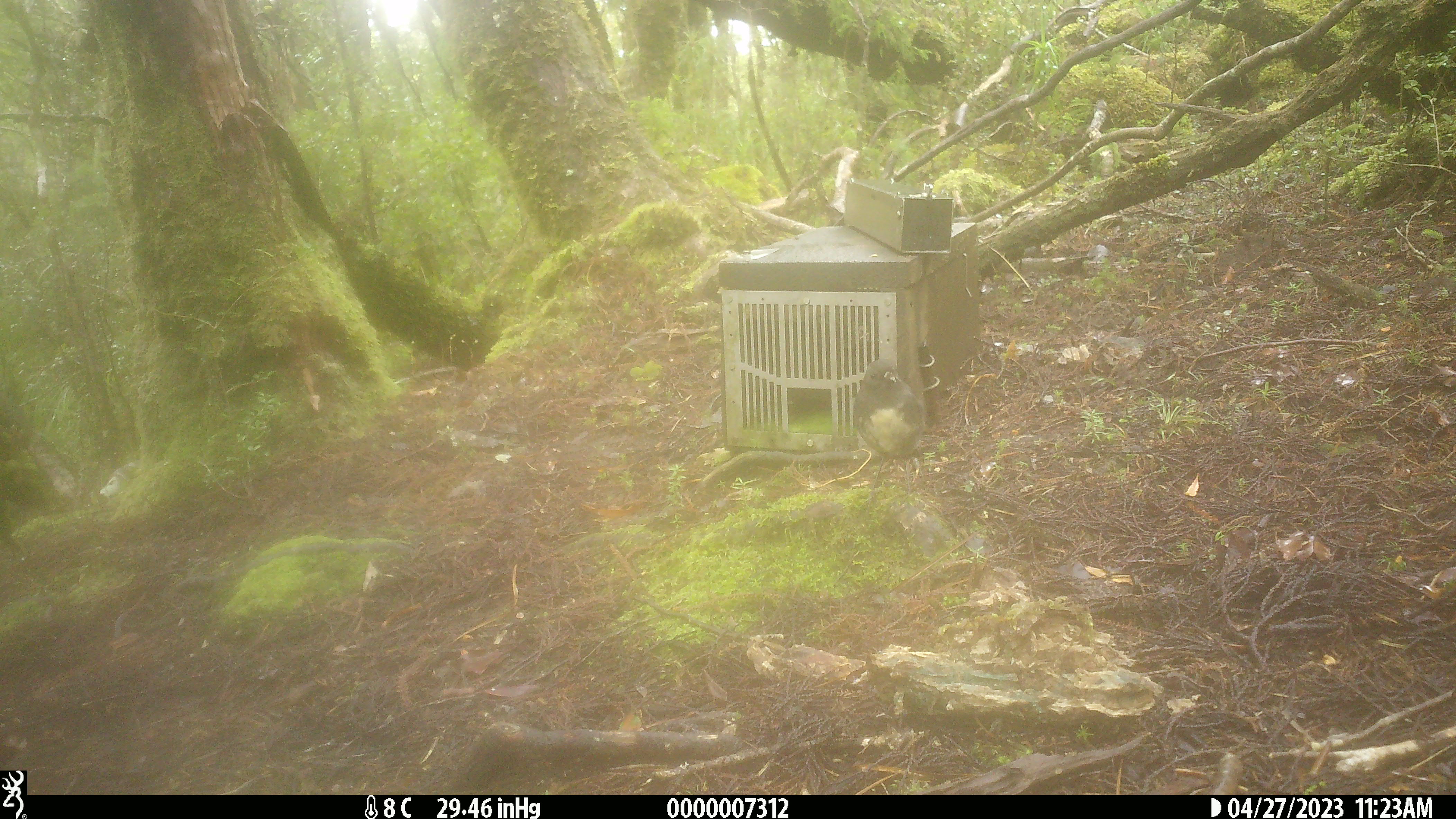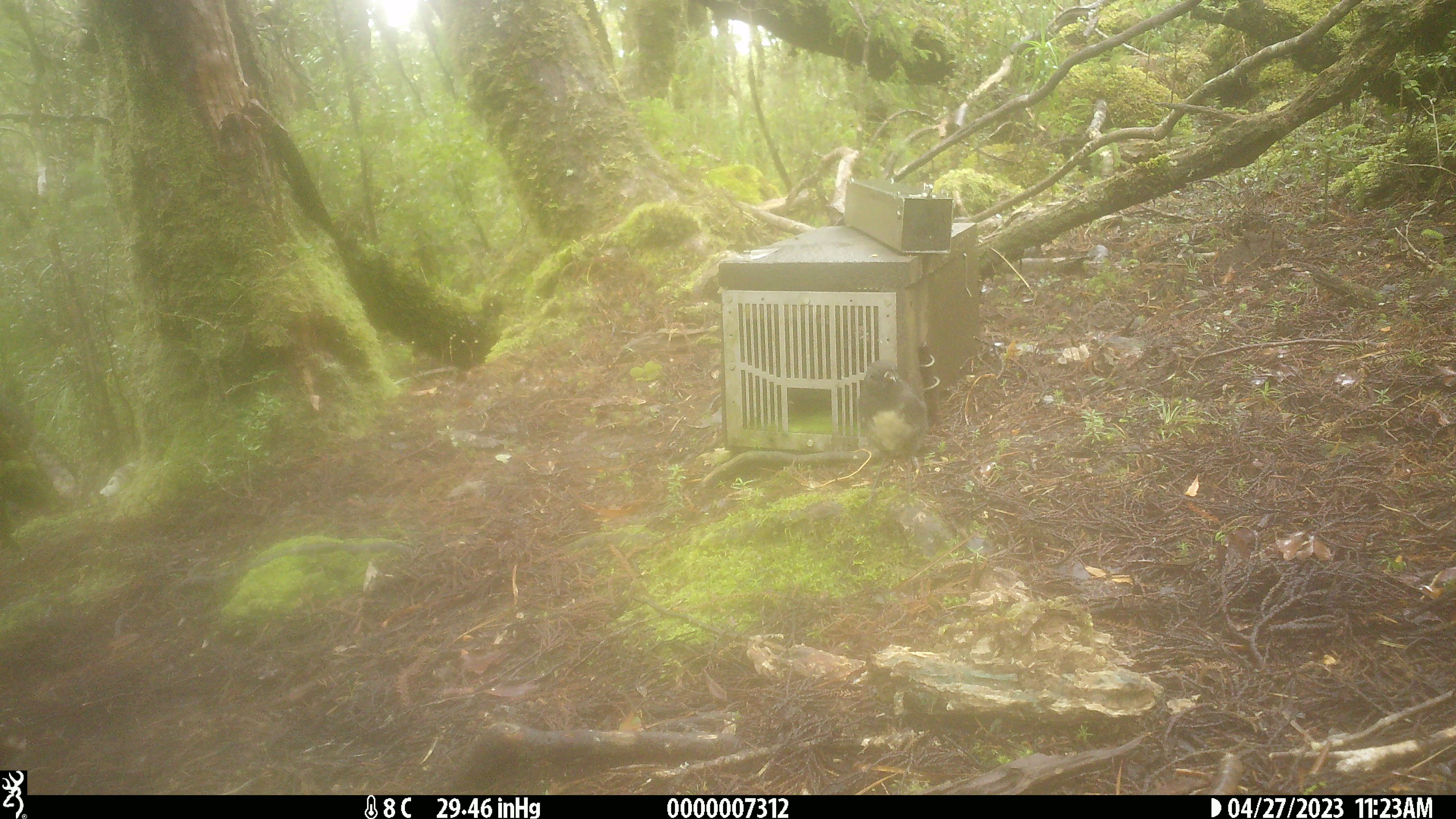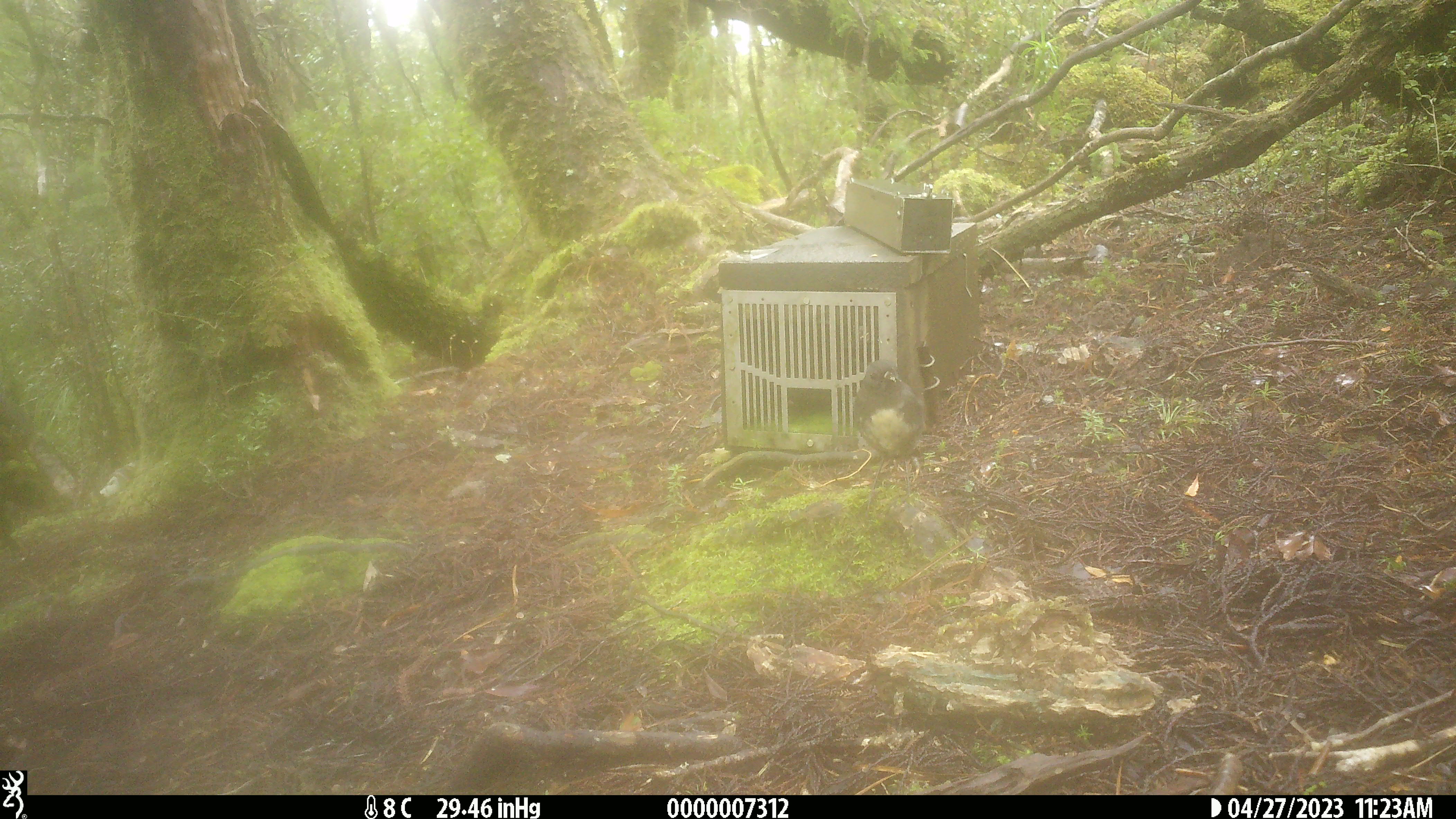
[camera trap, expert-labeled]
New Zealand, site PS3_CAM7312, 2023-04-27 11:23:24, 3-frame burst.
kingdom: Animalia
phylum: Chordata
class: Aves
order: Passeriformes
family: Petroicidae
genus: Petroica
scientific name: Petroica australis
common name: new zealand robin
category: robin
Robin (new zealand robin) (Petroica australis).